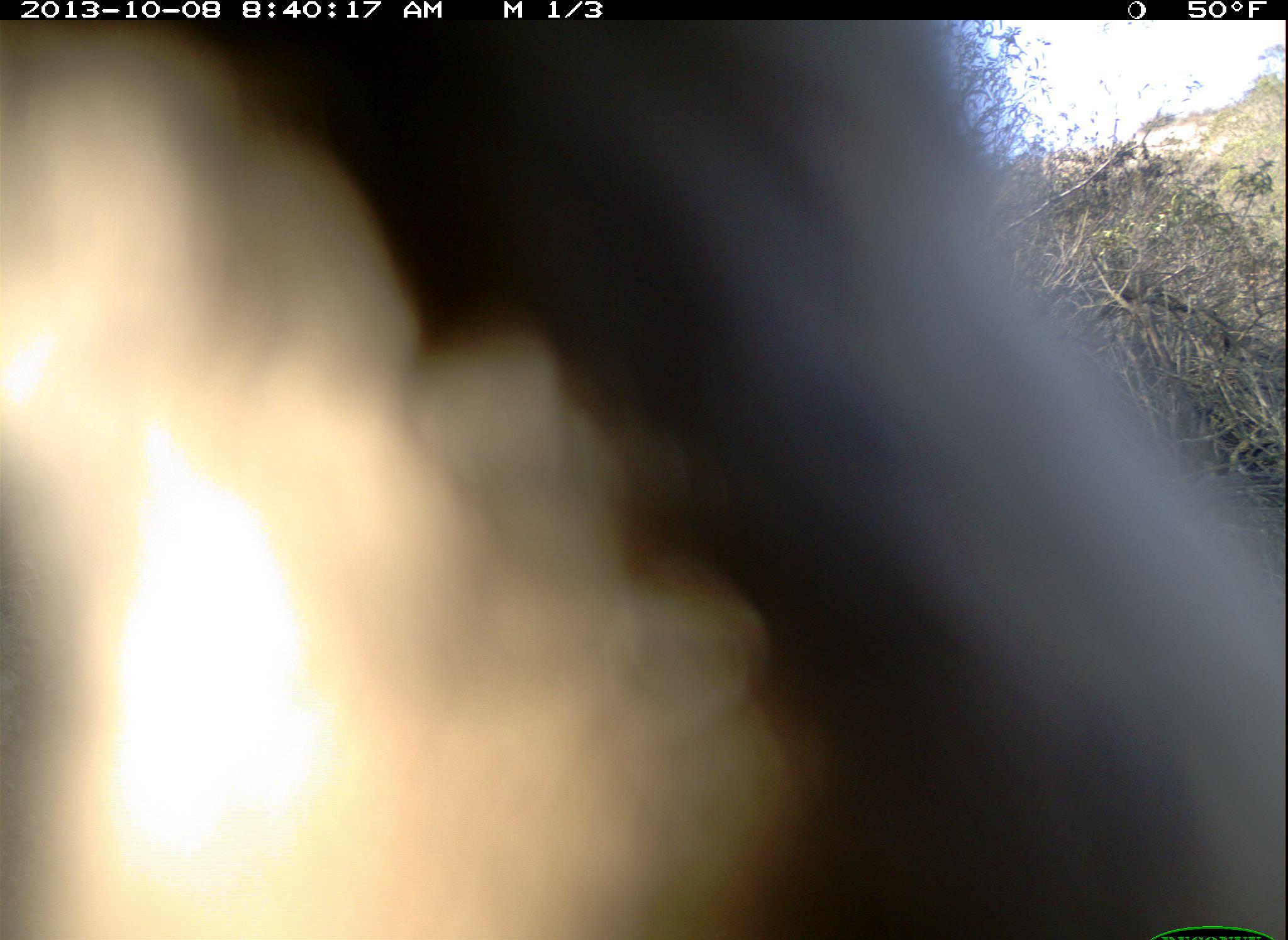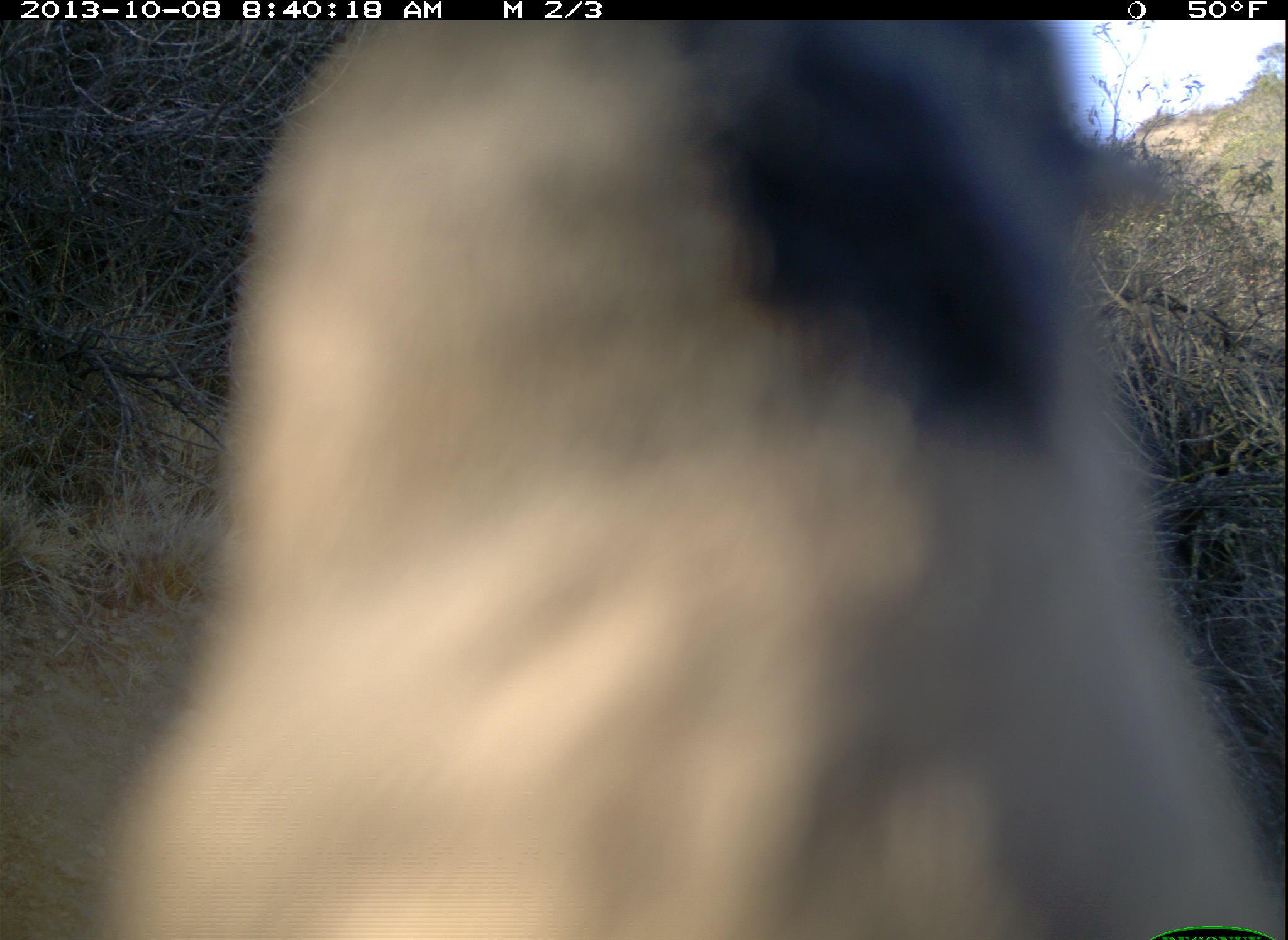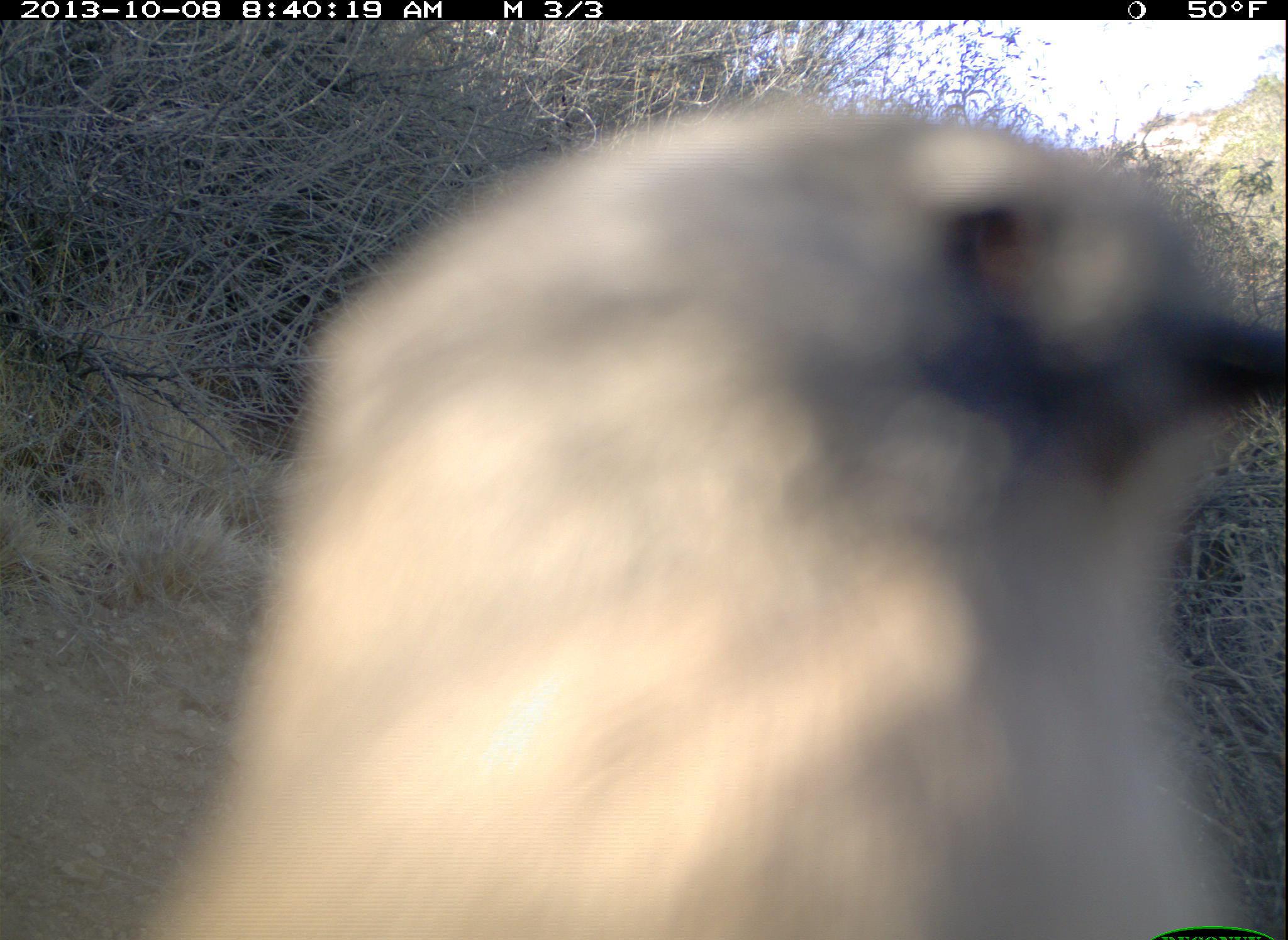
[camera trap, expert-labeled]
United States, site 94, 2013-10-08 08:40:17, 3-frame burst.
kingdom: Animalia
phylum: Chordata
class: Aves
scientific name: Aves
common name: bird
Bird (Aves).